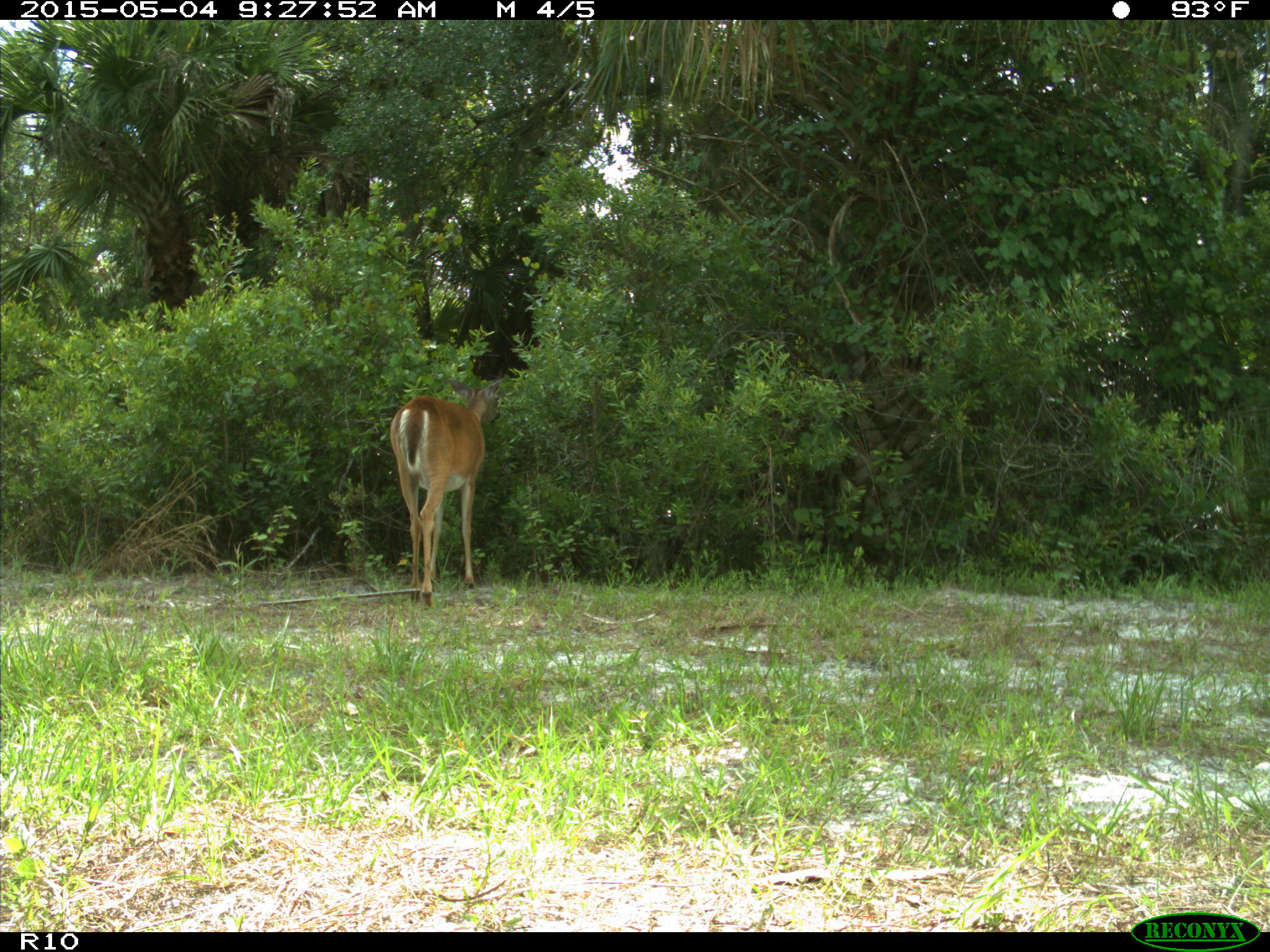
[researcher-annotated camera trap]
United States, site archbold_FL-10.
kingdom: Animalia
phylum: Chordata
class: Mammalia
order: Artiodactyla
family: Cervidae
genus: Odocoileus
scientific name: Odocoileus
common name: deer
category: unidentified deer